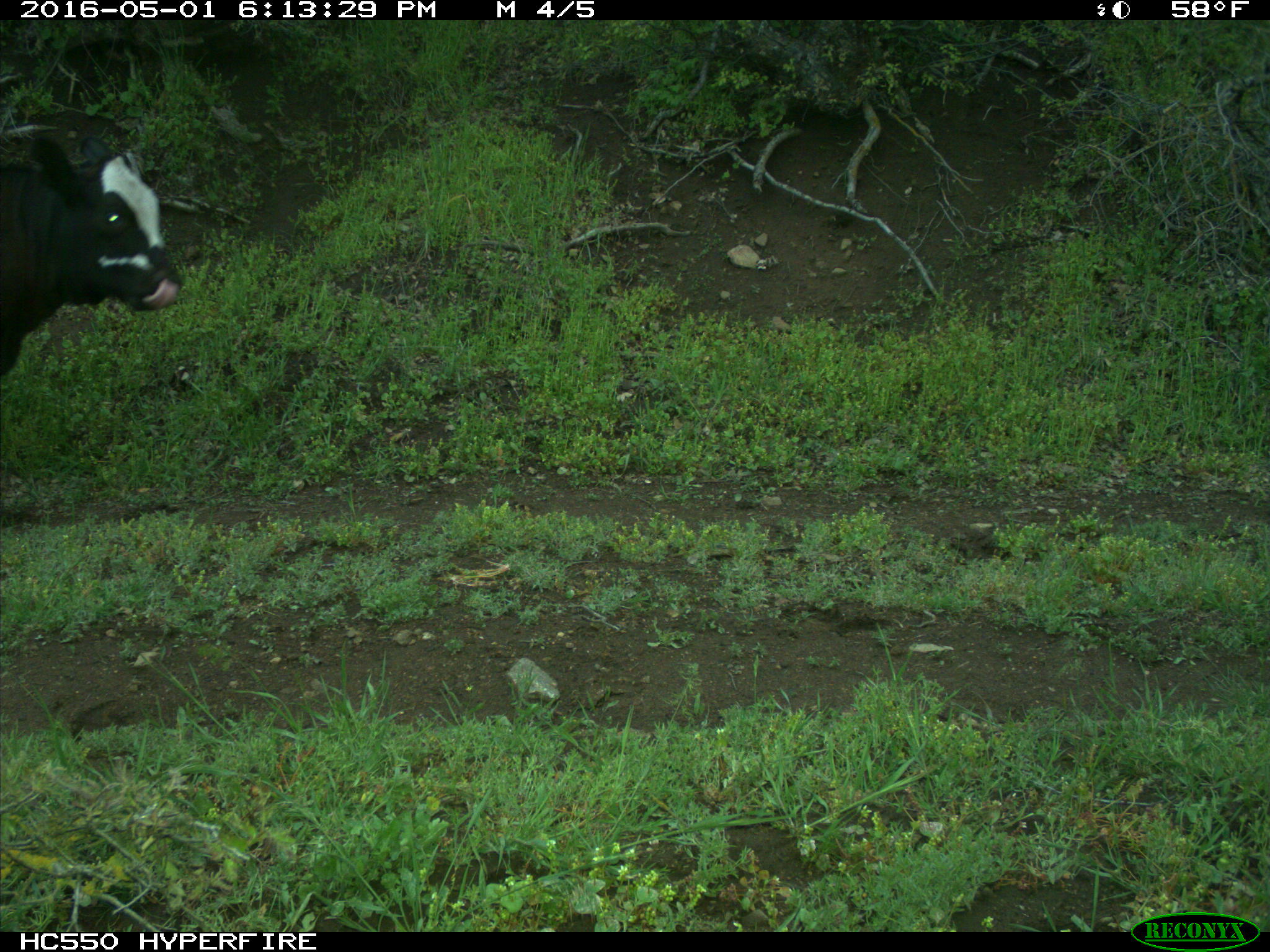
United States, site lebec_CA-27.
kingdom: Animalia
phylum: Chordata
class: Mammalia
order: Artiodactyla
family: Bovidae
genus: Bos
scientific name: Bos taurus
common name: domestic cow